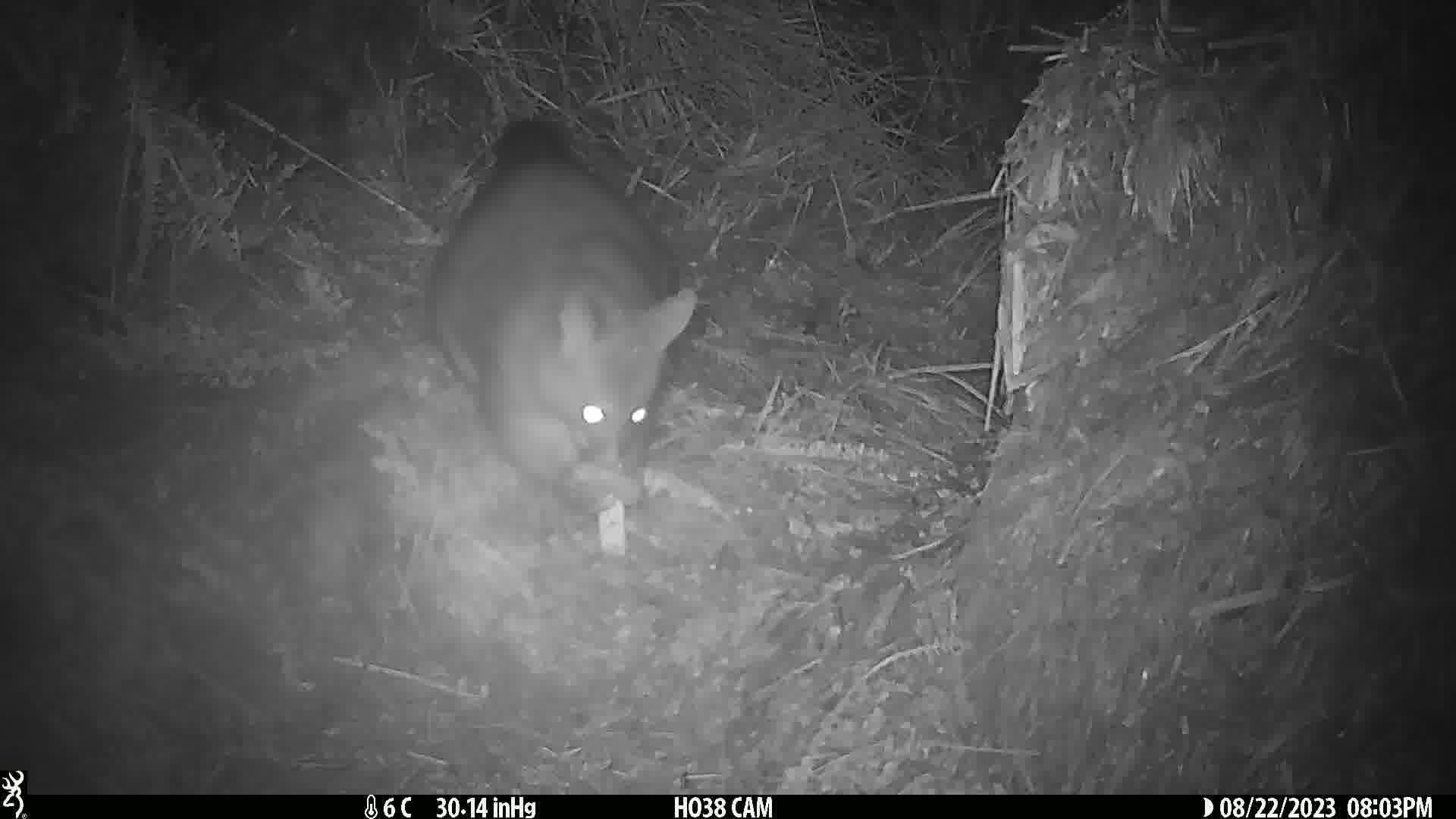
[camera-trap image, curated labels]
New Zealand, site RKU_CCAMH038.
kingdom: Animalia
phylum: Chordata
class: Mammalia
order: Diprotodontia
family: Phalangeridae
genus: Trichosurus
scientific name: Trichosurus vulpecula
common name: common brushtail possum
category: possum